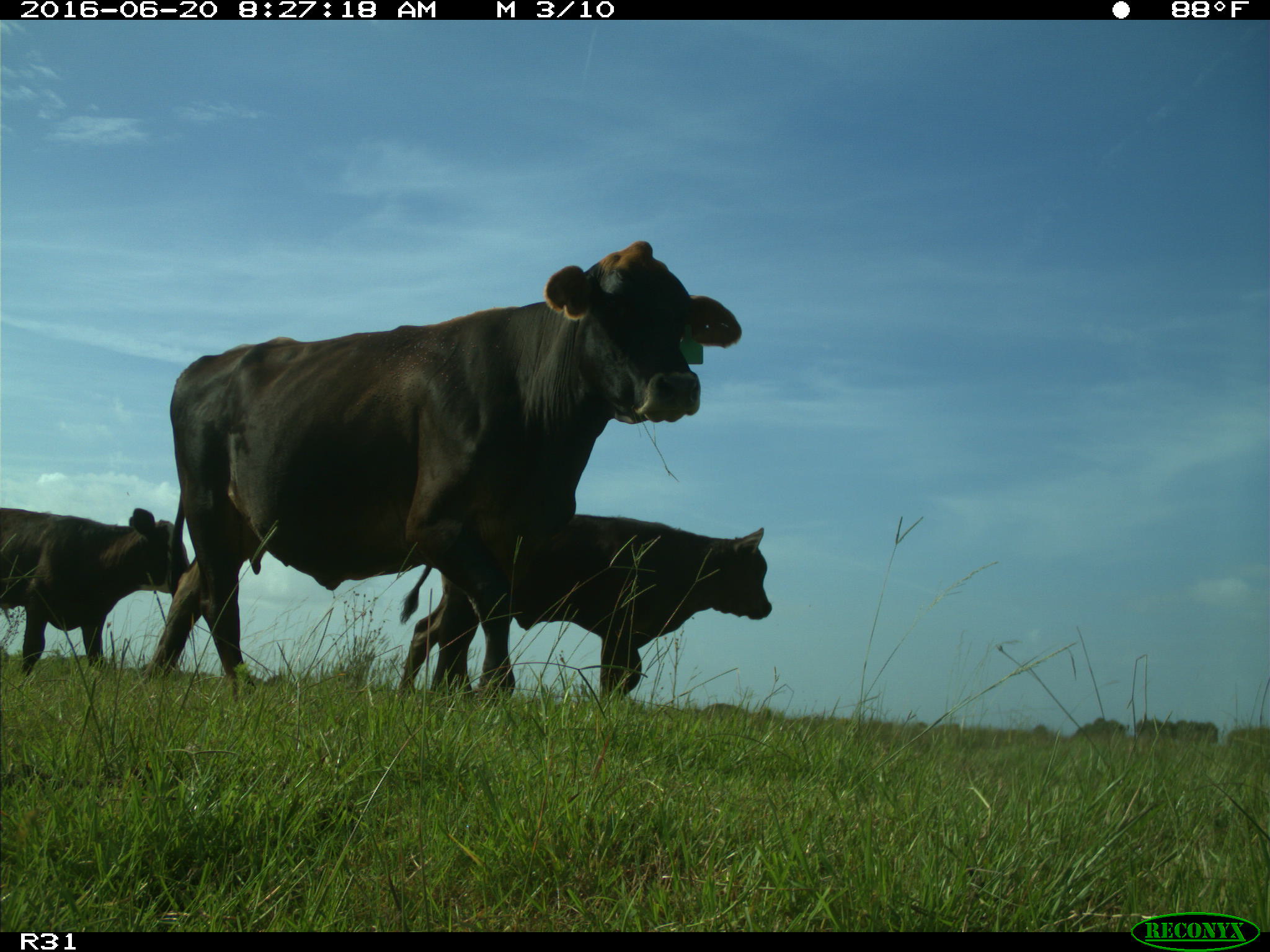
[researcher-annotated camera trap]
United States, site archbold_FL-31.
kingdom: Animalia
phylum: Chordata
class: Mammalia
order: Artiodactyla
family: Bovidae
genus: Bos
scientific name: Bos taurus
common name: domestic cow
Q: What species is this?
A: Bos taurus (domestic cow).